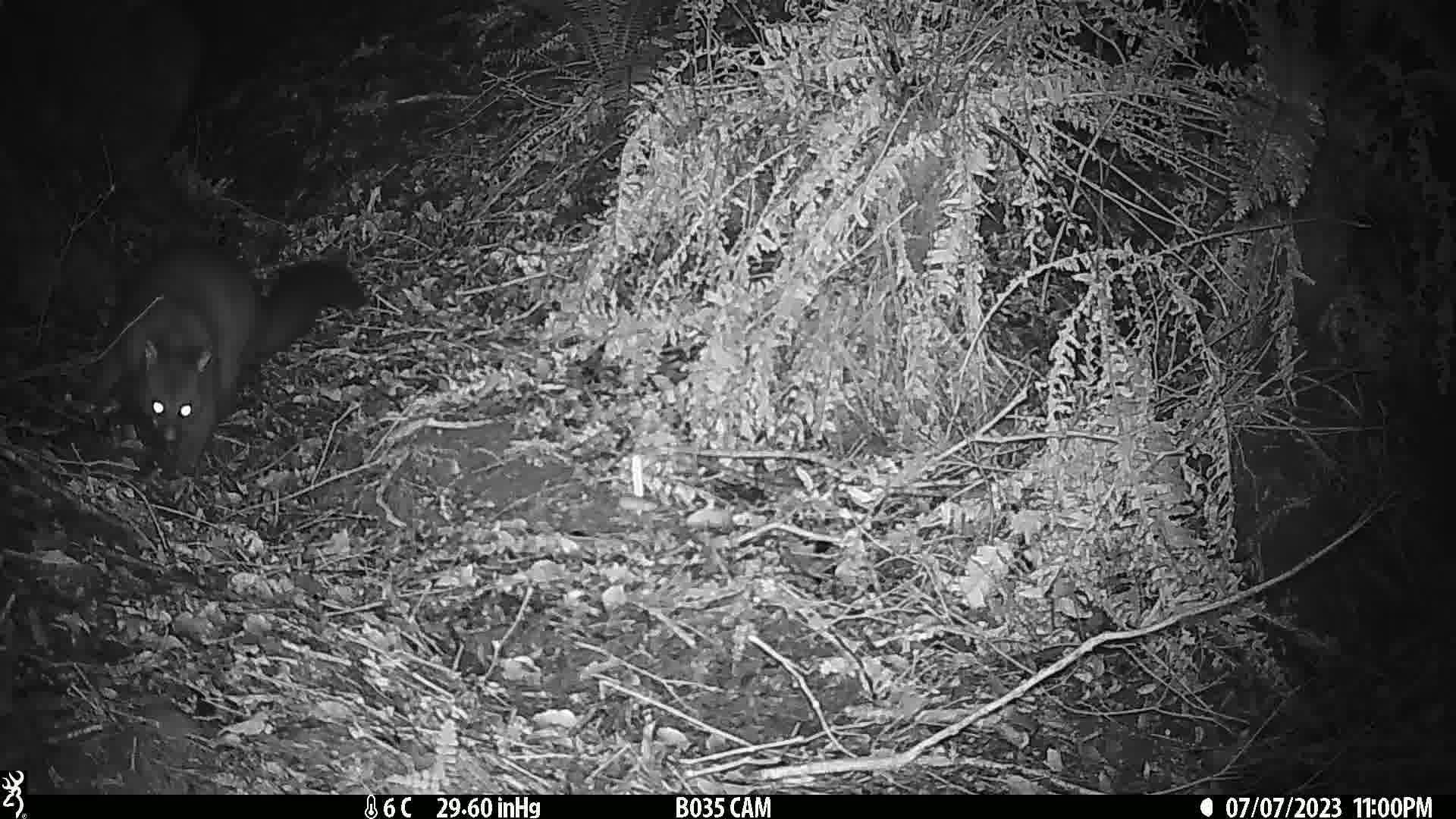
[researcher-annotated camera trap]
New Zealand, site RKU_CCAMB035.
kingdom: Animalia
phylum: Chordata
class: Mammalia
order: Diprotodontia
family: Phalangeridae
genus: Trichosurus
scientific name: Trichosurus vulpecula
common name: common brushtail possum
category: possum